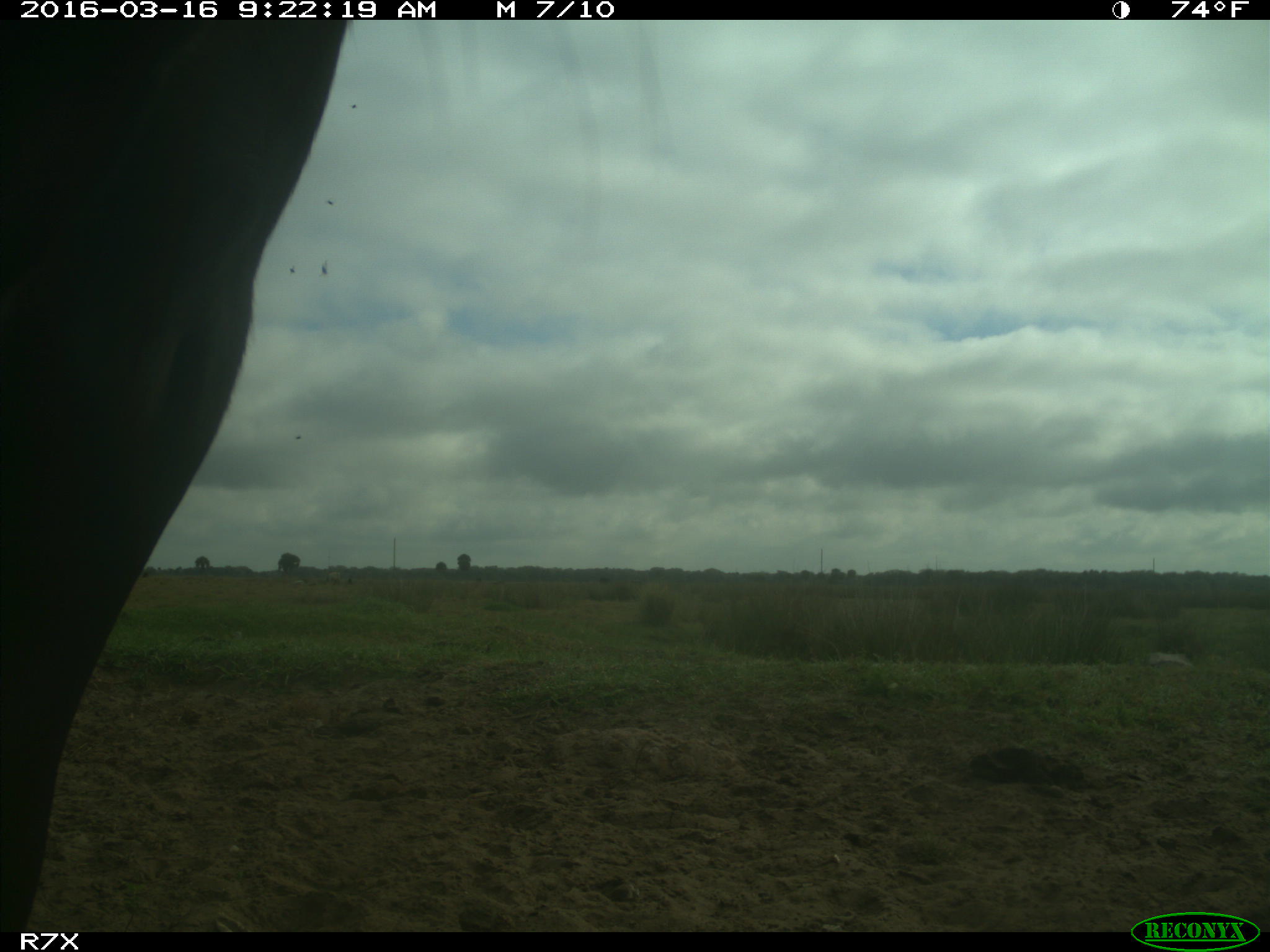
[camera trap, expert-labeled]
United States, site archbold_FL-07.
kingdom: Animalia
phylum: Chordata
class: Mammalia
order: Artiodactyla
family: Bovidae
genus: Bos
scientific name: Bos taurus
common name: domestic cow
Bos taurus (domestic cow).